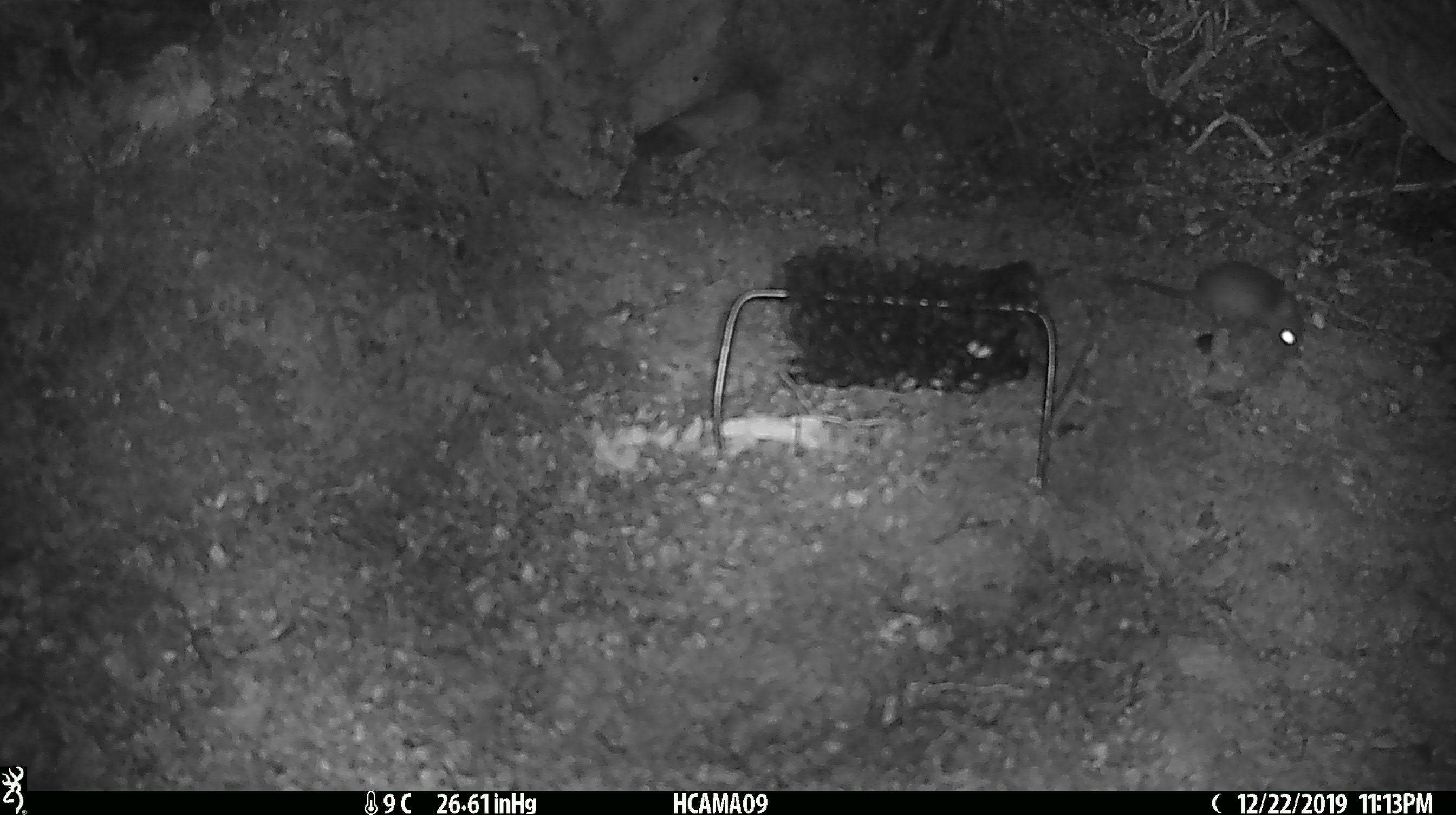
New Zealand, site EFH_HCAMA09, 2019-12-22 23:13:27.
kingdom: Animalia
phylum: Chordata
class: Mammalia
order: Rodentia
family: Muridae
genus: Mus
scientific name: Mus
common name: mouse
Mouse (Mus).